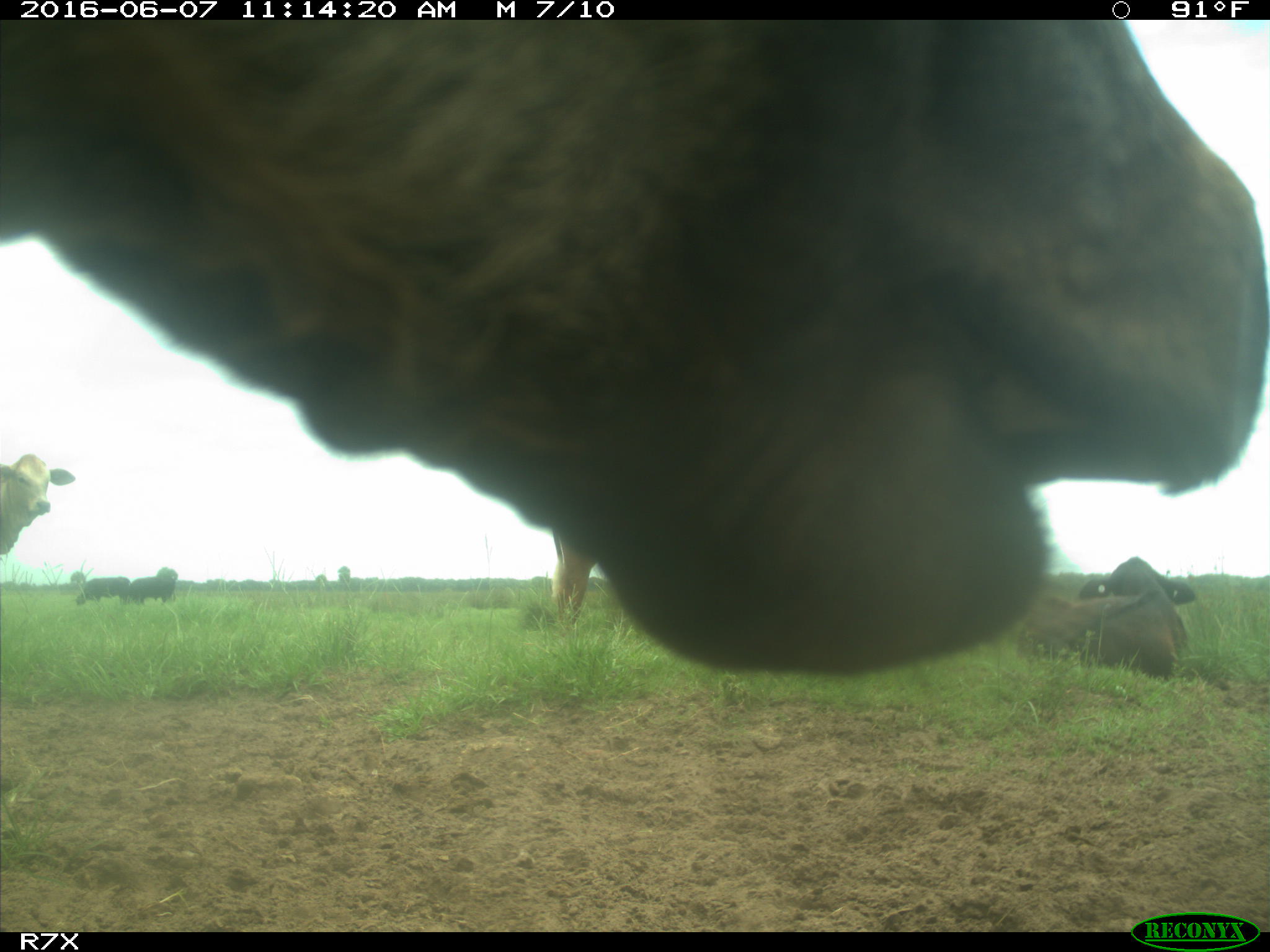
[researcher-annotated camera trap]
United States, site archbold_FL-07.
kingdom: Animalia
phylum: Chordata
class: Mammalia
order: Artiodactyla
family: Bovidae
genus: Bos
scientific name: Bos taurus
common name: domestic cow